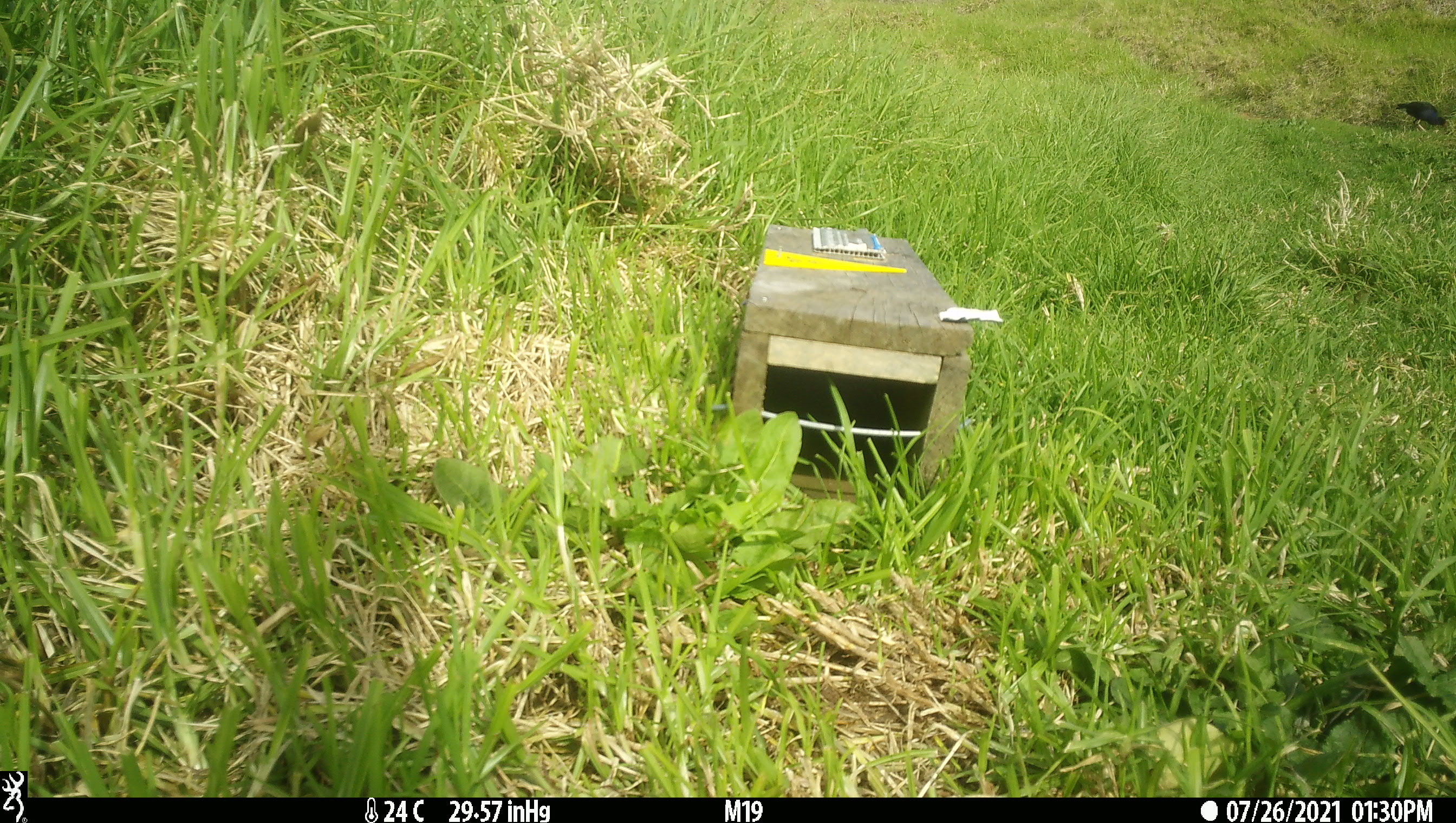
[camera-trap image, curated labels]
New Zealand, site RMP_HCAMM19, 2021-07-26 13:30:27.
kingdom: Animalia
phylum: Chordata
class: Aves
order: Gruiformes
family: Rallidae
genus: Porphyrio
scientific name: Porphyrio melanotus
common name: australasian swamphen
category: pukeko